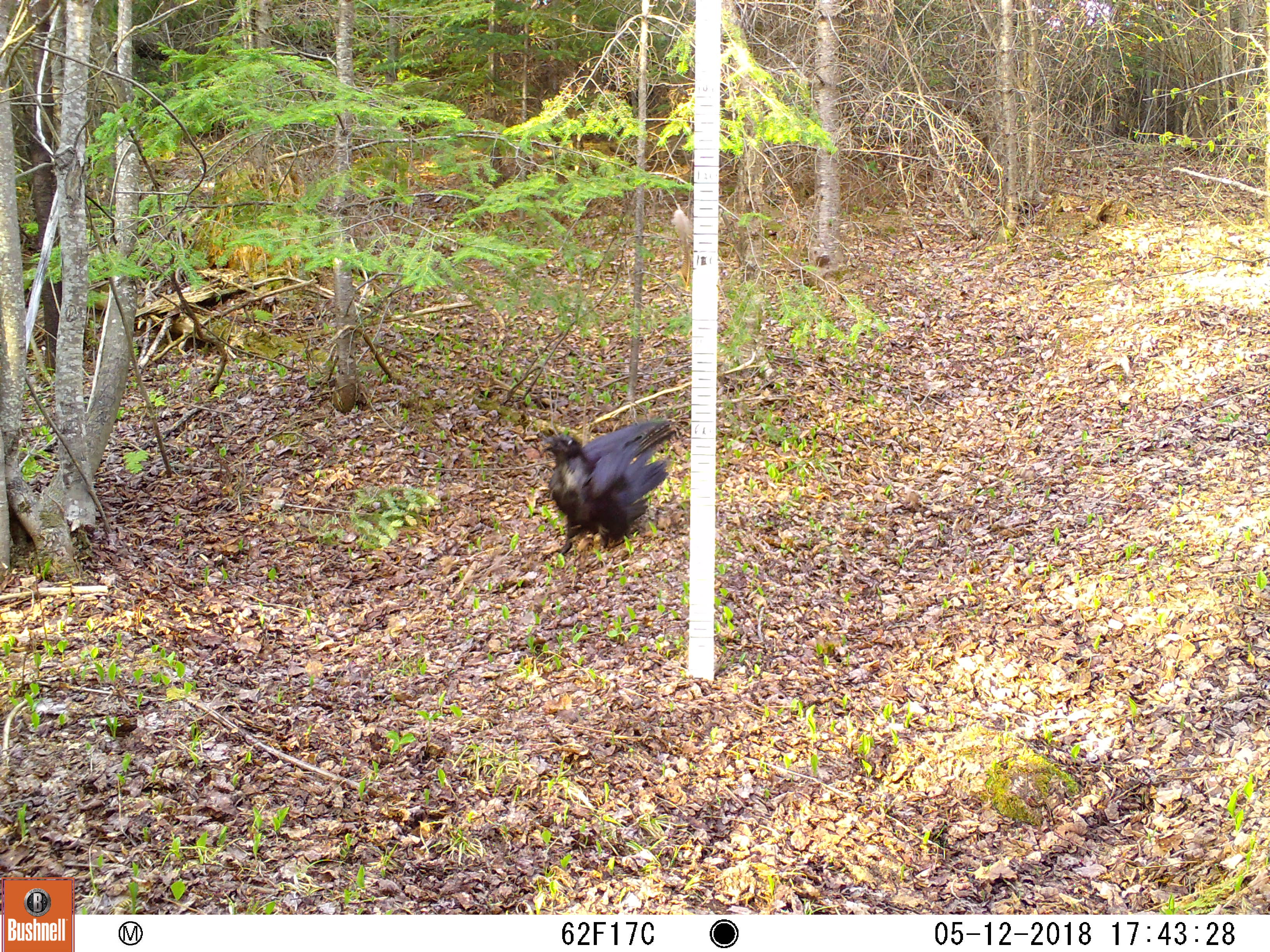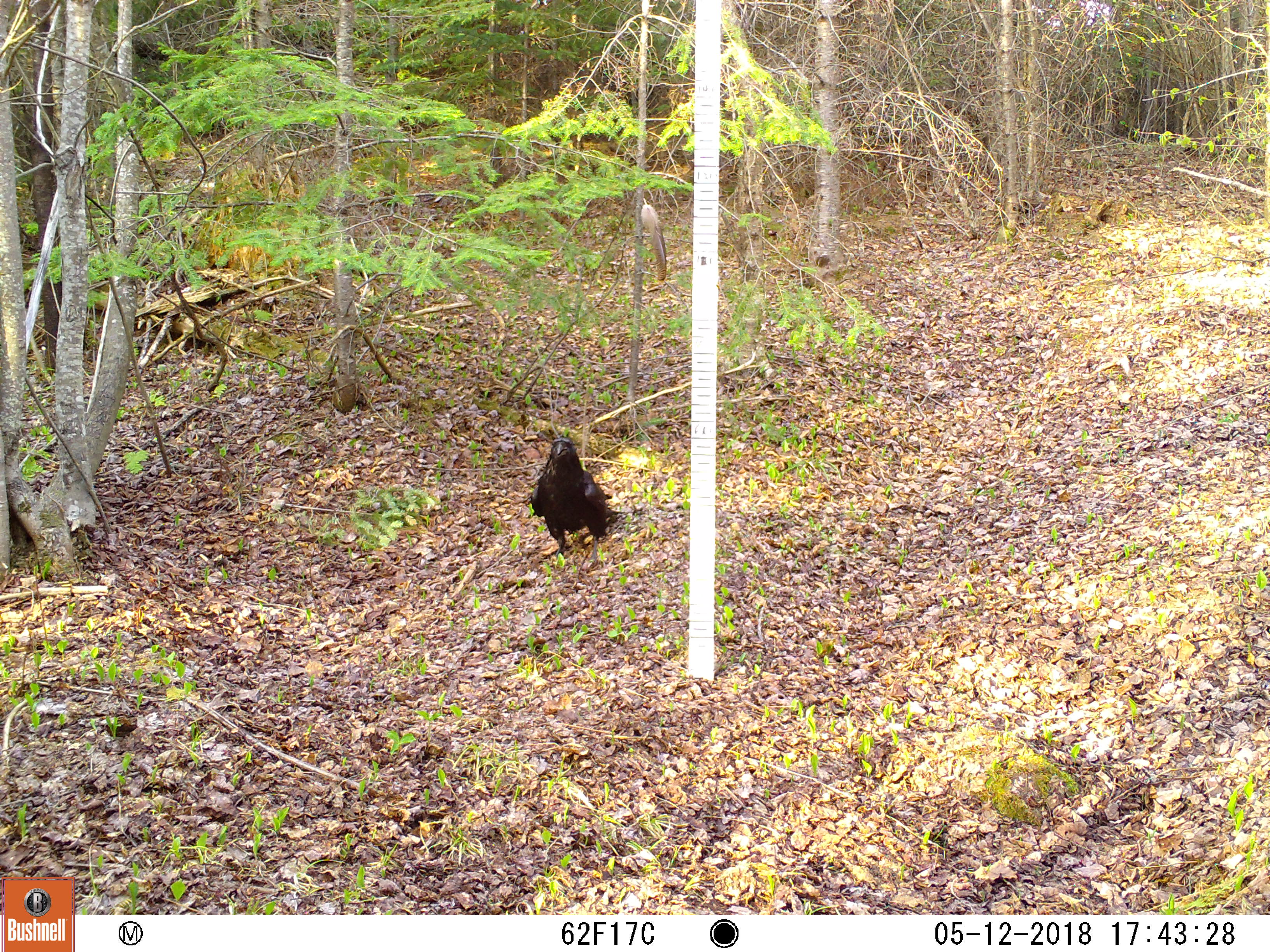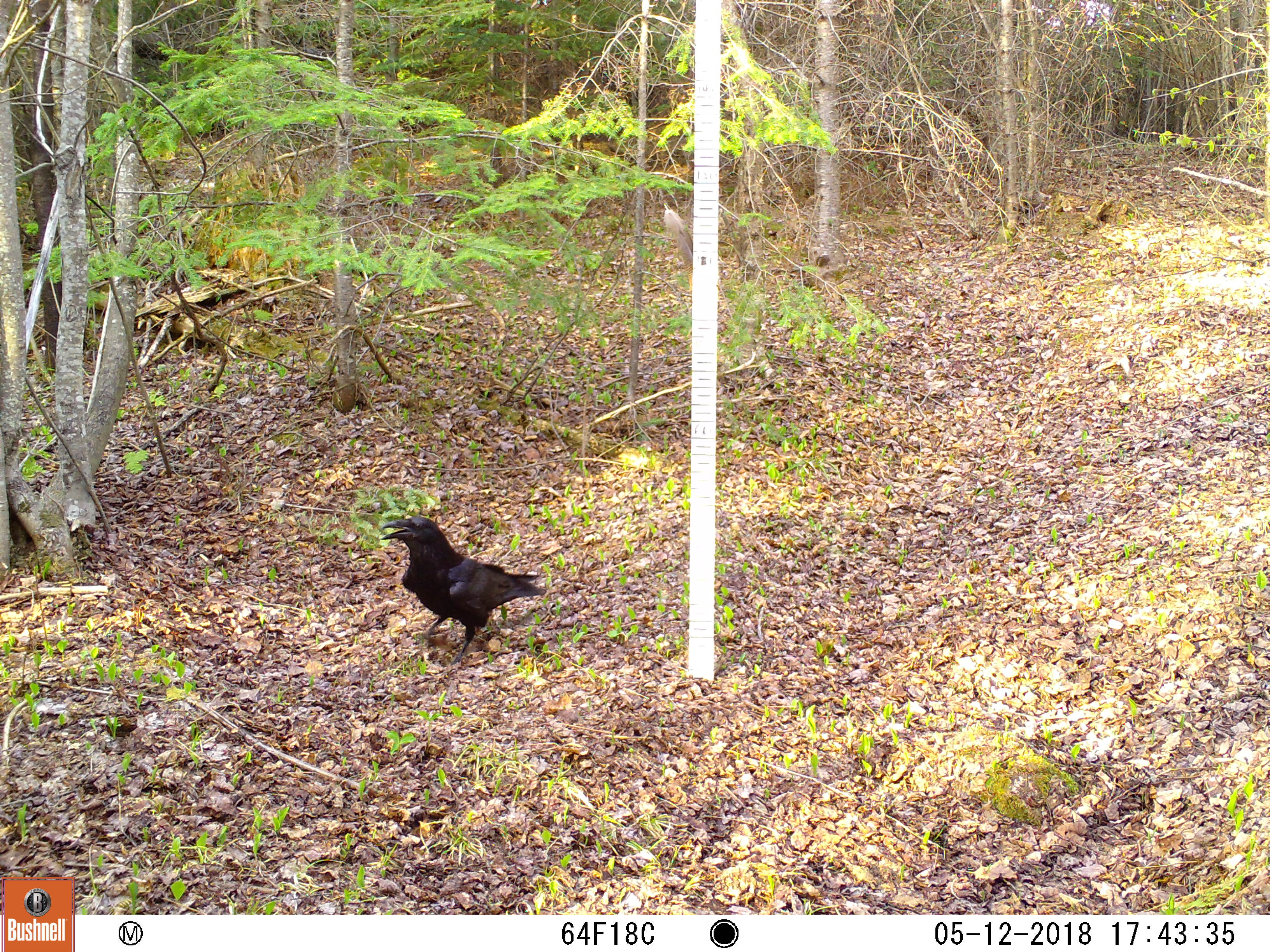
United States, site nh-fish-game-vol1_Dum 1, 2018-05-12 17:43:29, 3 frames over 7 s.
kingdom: Animalia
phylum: Chordata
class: Aves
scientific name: Aves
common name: bird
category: bird sp.